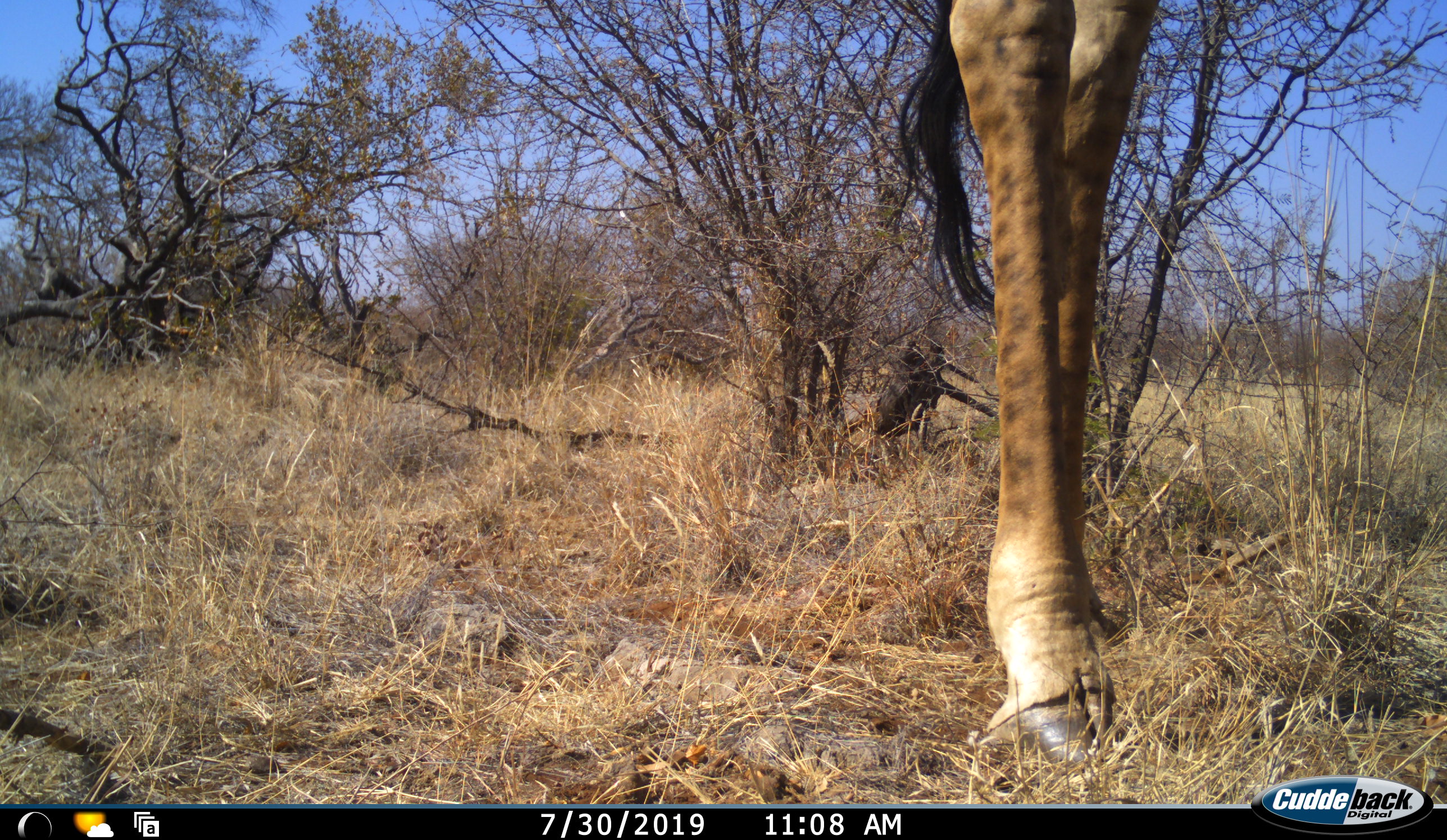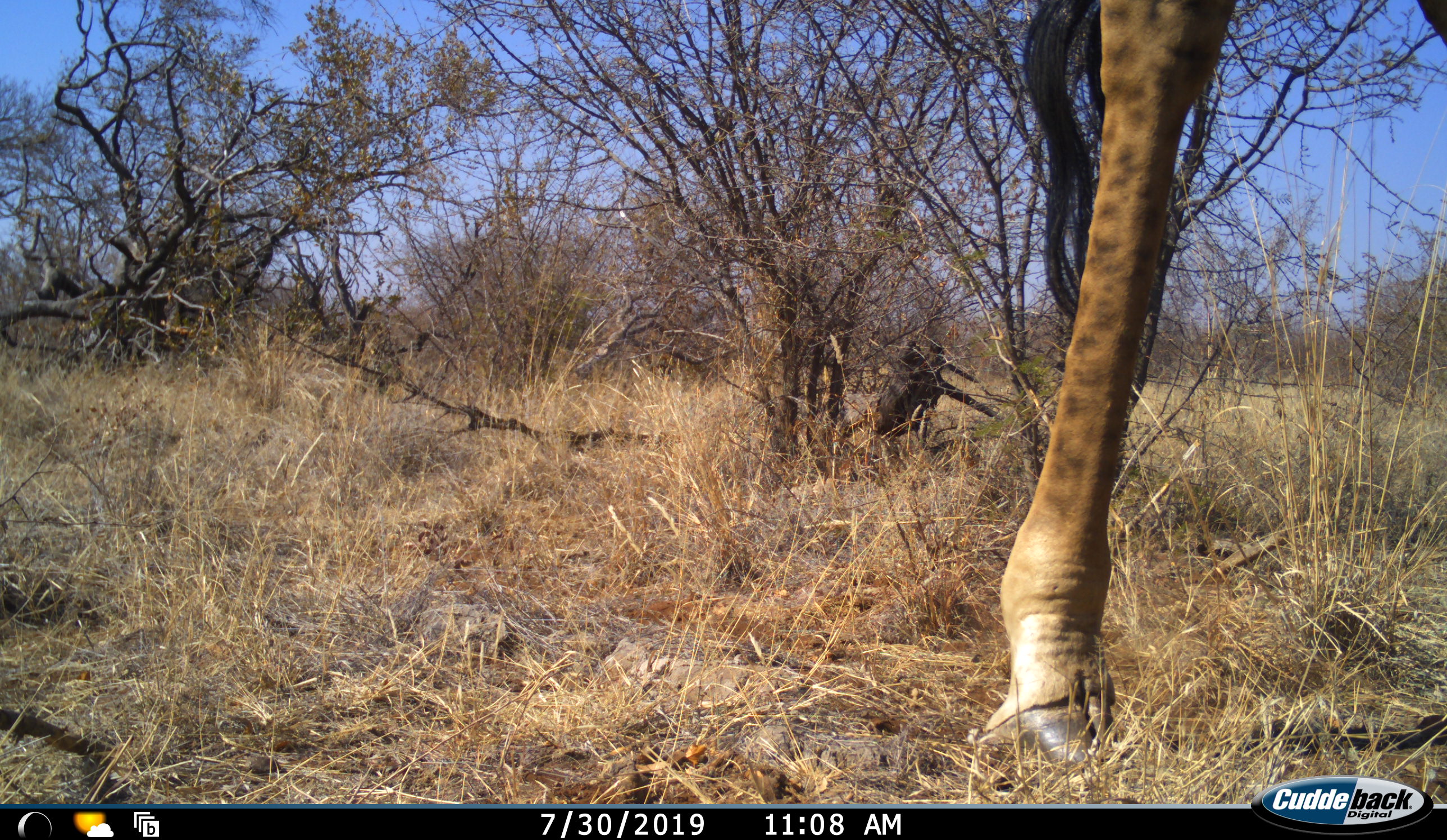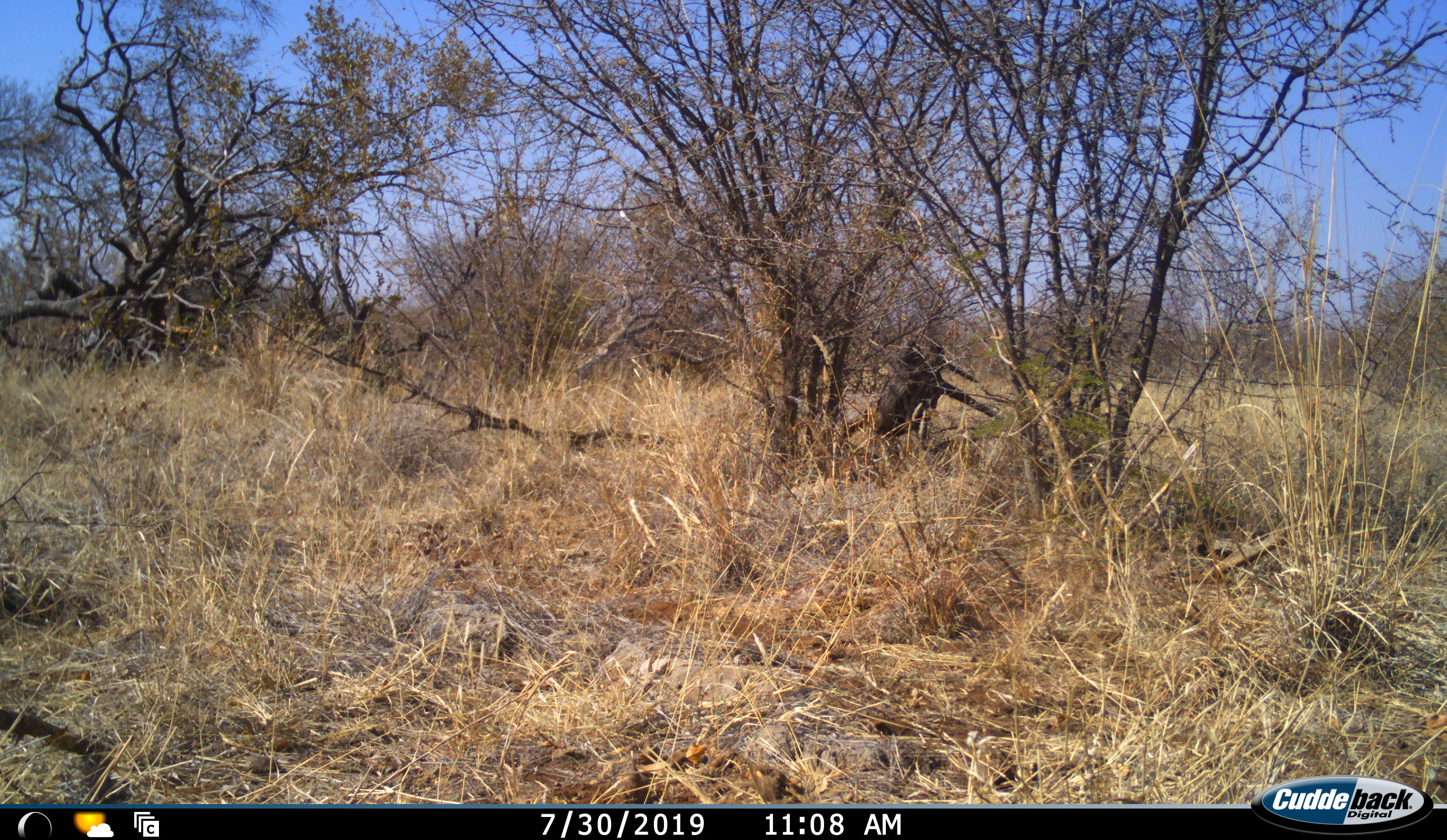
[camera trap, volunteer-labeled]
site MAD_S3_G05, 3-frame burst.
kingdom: Animalia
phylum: Chordata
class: Mammalia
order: Artiodactyla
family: Giraffidae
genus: Giraffa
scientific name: Giraffa camelopardalis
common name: giraffe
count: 1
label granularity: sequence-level